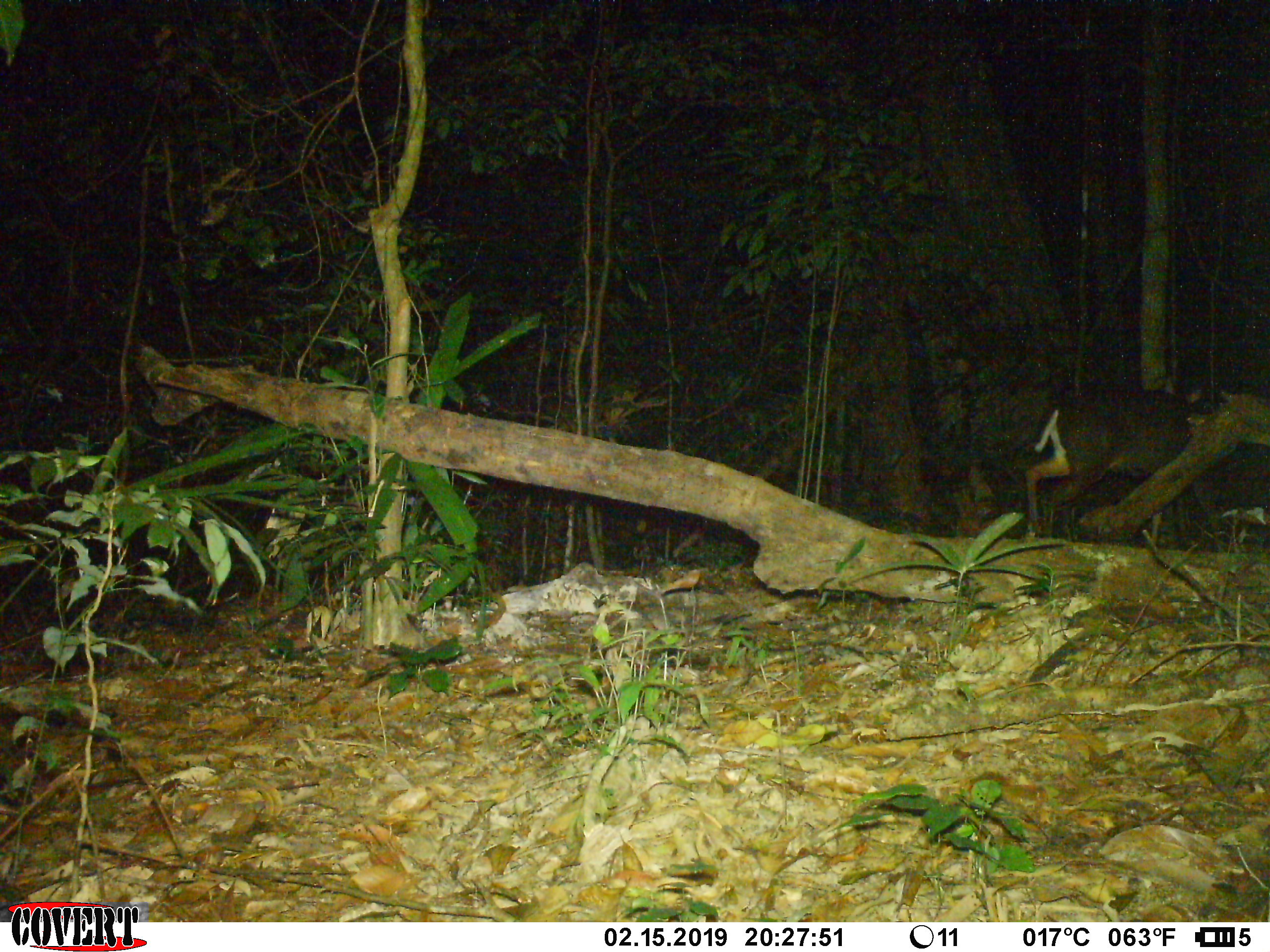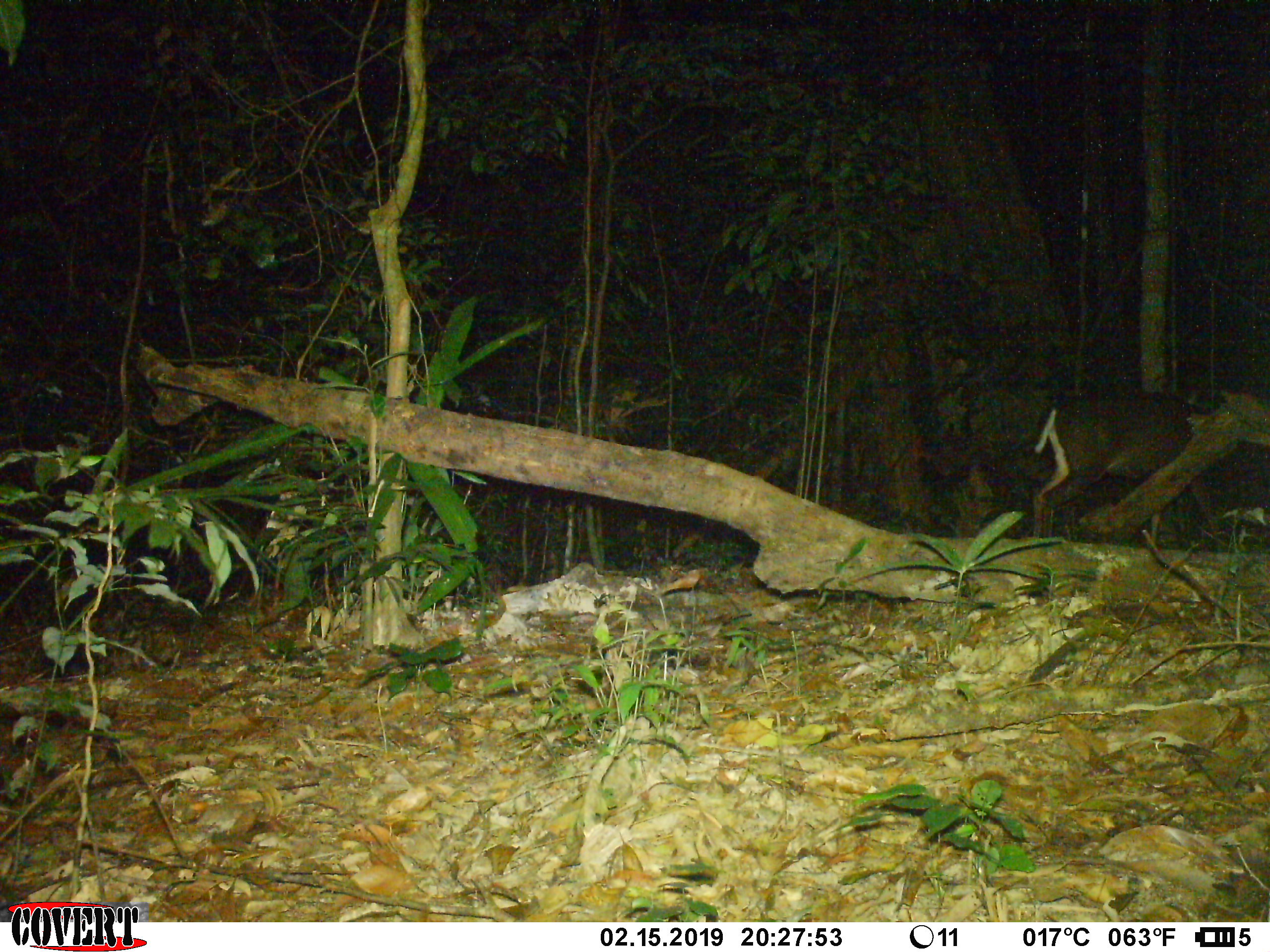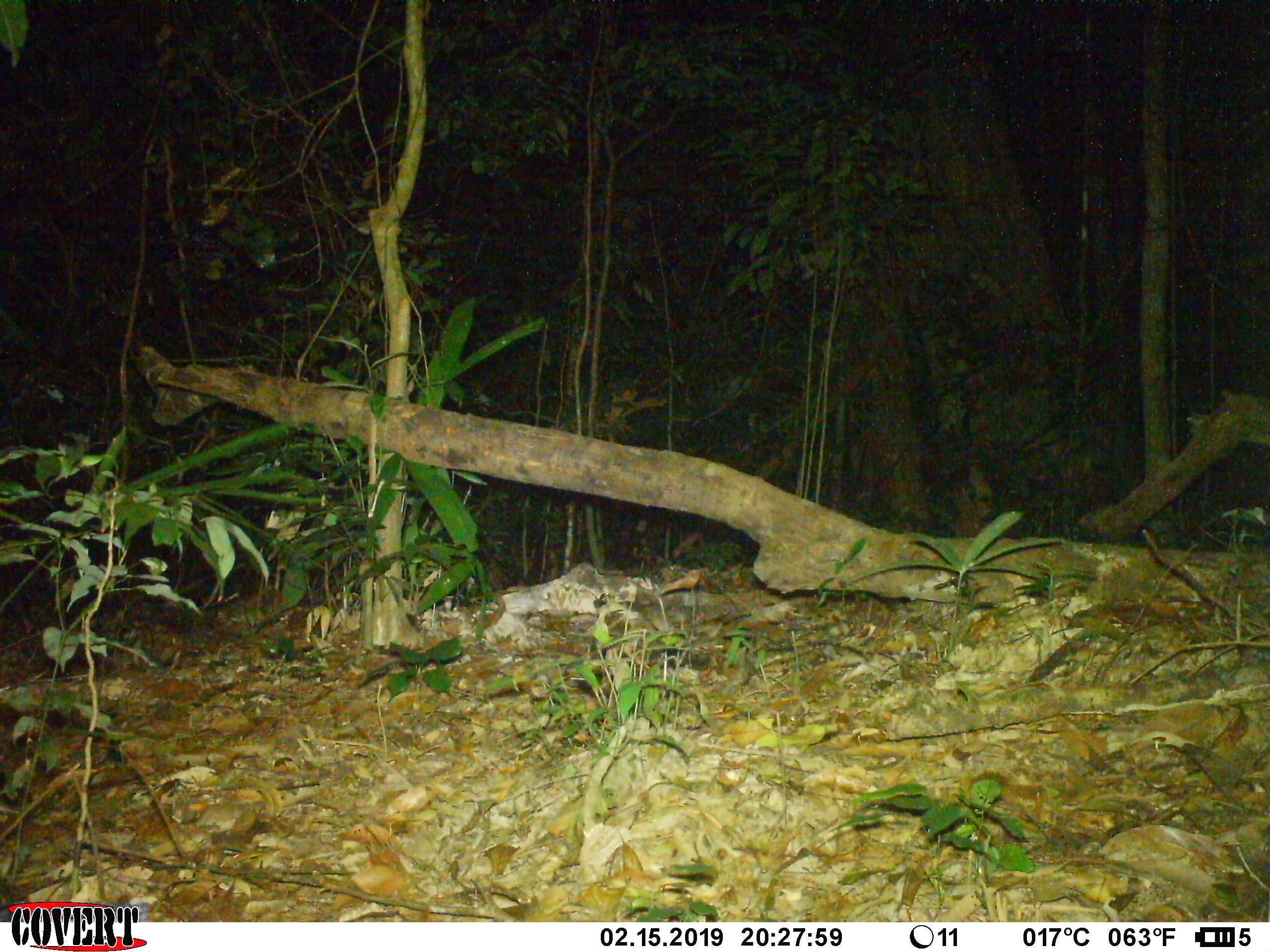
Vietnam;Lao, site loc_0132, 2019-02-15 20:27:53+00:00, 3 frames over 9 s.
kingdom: Animalia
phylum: Chordata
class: Mammalia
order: Artiodactyla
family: Cervidae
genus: Muntiacus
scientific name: Muntiacus rooseveltorum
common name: roosevelt's muntjac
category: roosevelts muntjac group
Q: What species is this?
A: Roosevelts muntjac group (roosevelt's muntjac) (Muntiacus rooseveltorum).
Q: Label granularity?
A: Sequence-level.